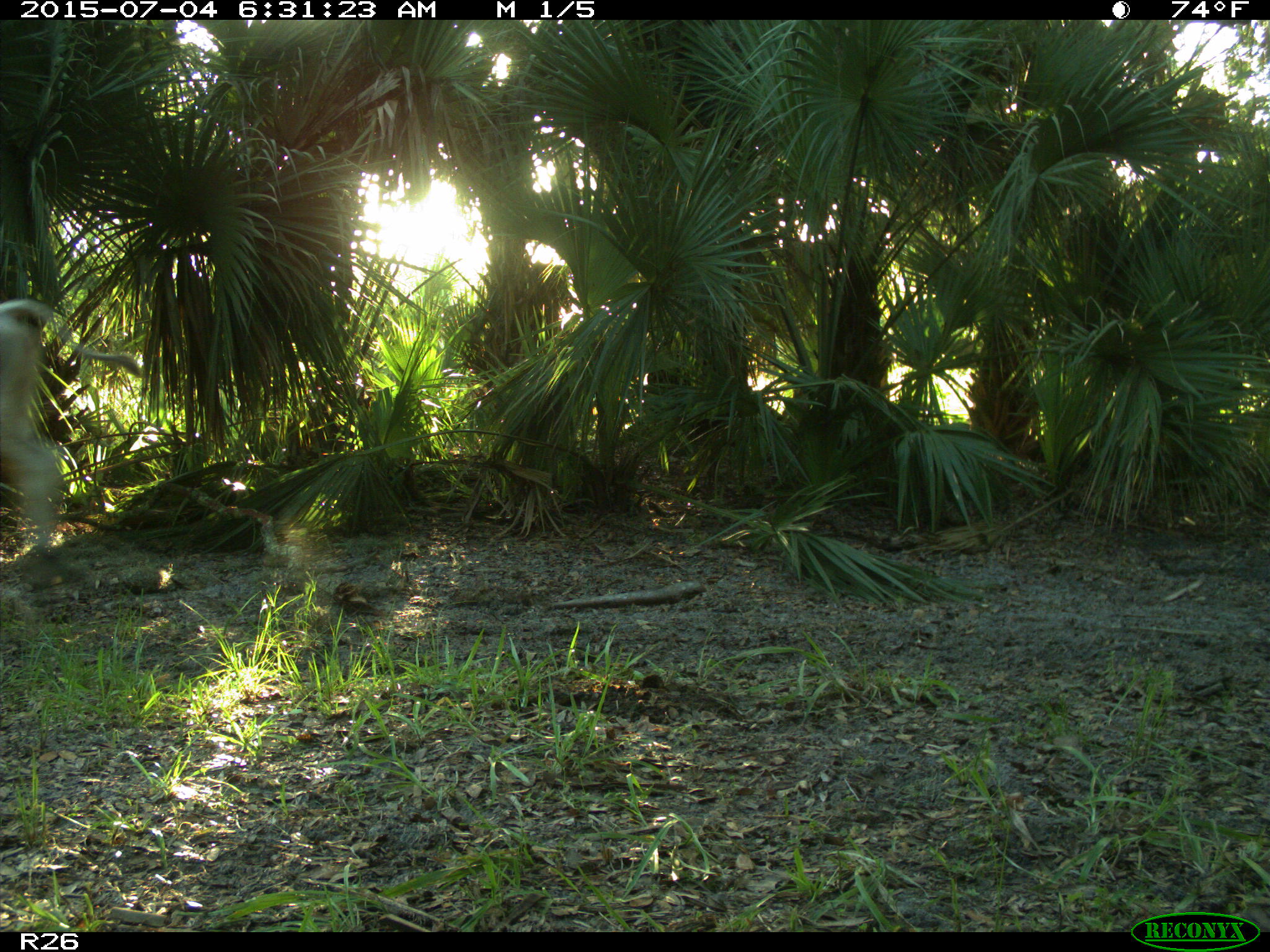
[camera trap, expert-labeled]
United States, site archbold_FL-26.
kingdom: Animalia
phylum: Chordata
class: Mammalia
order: Artiodactyla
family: Bovidae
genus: Bos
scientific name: Bos taurus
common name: domestic cow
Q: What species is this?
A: Bos taurus (domestic cow).